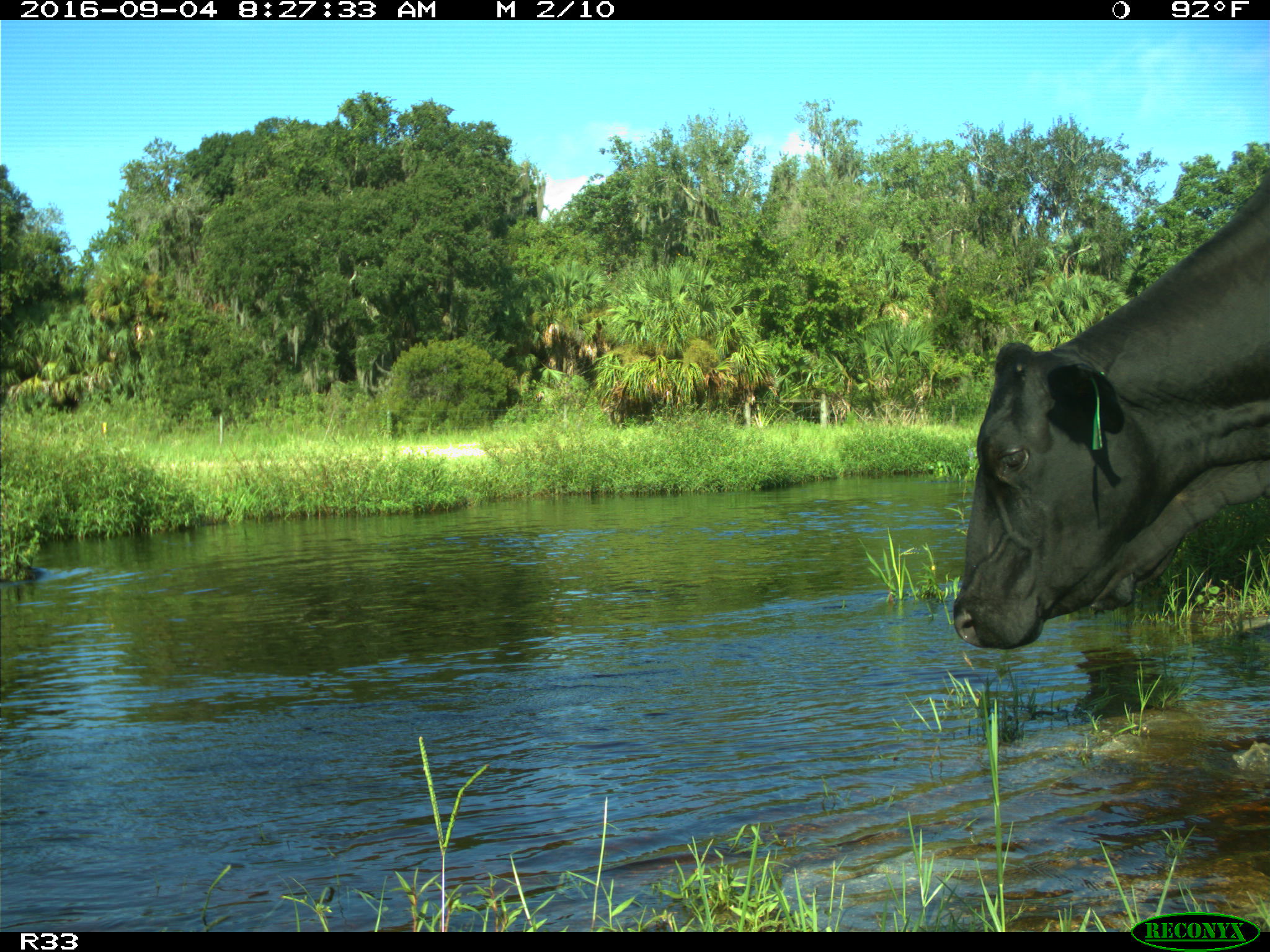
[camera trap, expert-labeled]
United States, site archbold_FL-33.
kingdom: Animalia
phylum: Chordata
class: Mammalia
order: Artiodactyla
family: Bovidae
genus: Bos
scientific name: Bos taurus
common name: domestic cow